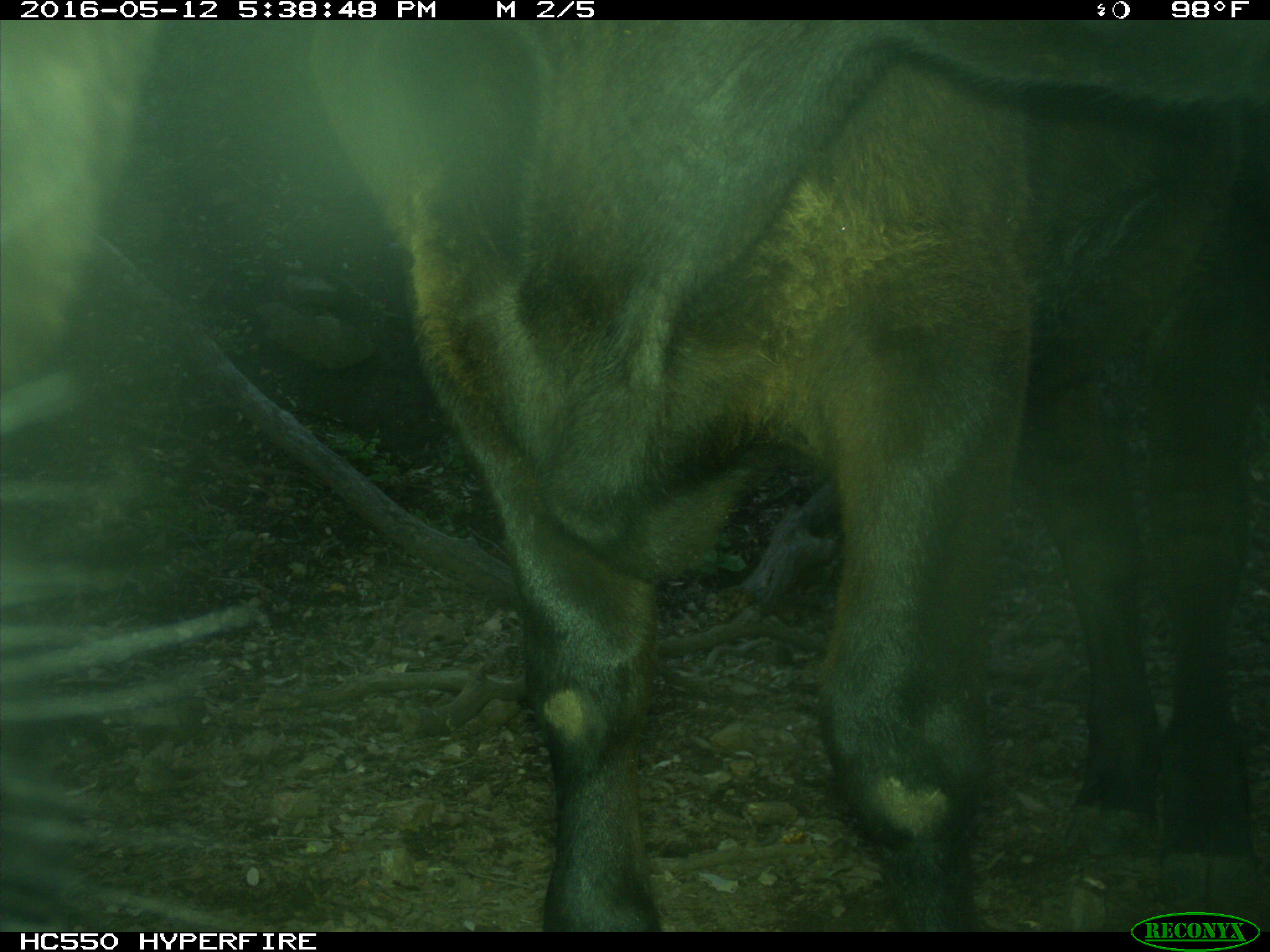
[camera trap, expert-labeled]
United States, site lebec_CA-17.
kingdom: Animalia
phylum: Chordata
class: Mammalia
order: Artiodactyla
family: Bovidae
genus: Bos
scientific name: Bos taurus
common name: domestic cow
Bos taurus (domestic cow).